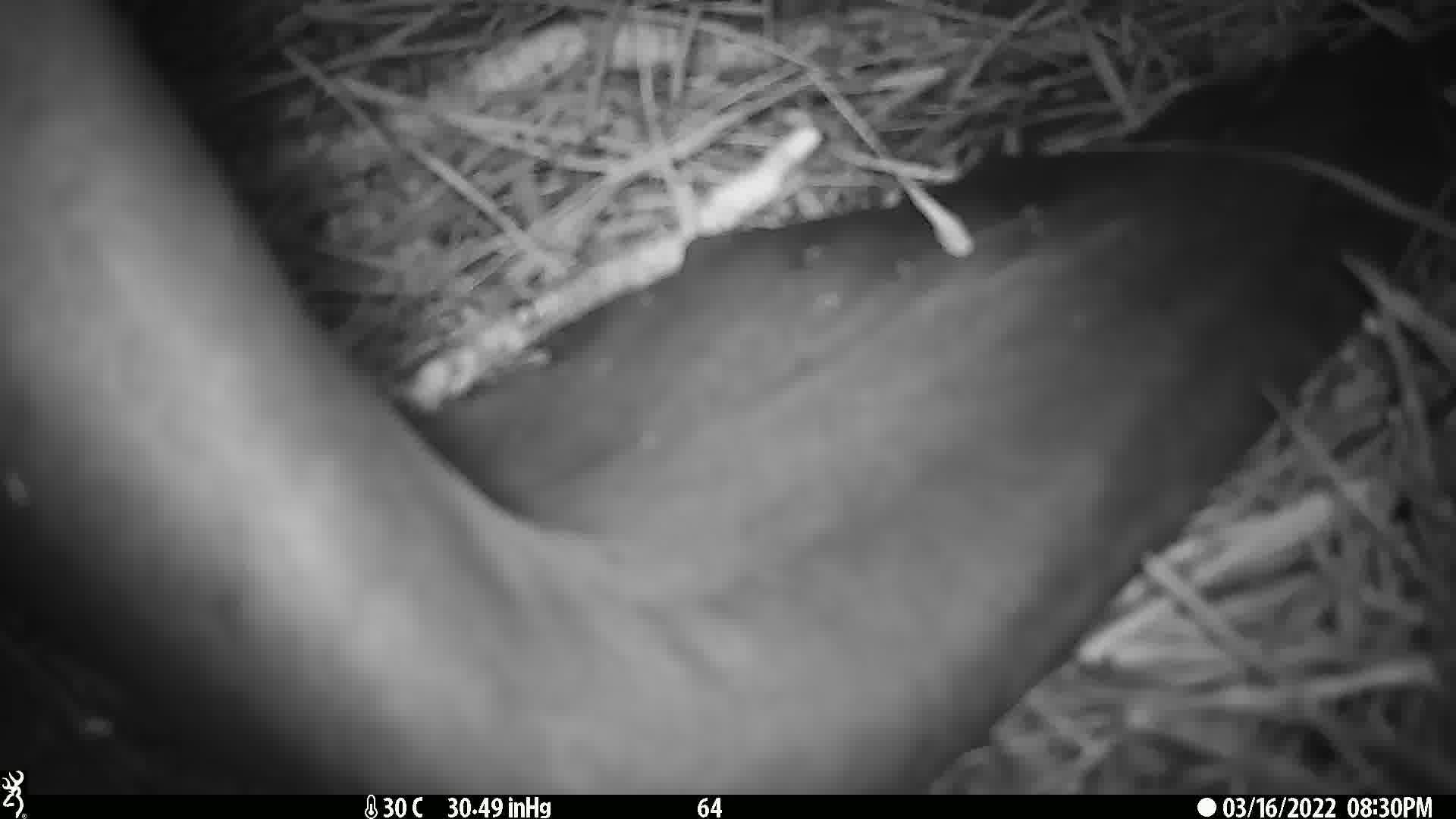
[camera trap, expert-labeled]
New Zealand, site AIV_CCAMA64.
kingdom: Animalia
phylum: Chordata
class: Mammalia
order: Carnivora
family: Otariidae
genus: Phocarctos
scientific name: Phocarctos hookeri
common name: new zealand sea lion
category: sealion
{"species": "sealion (new zealand sea lion) (Phocarctos hookeri)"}